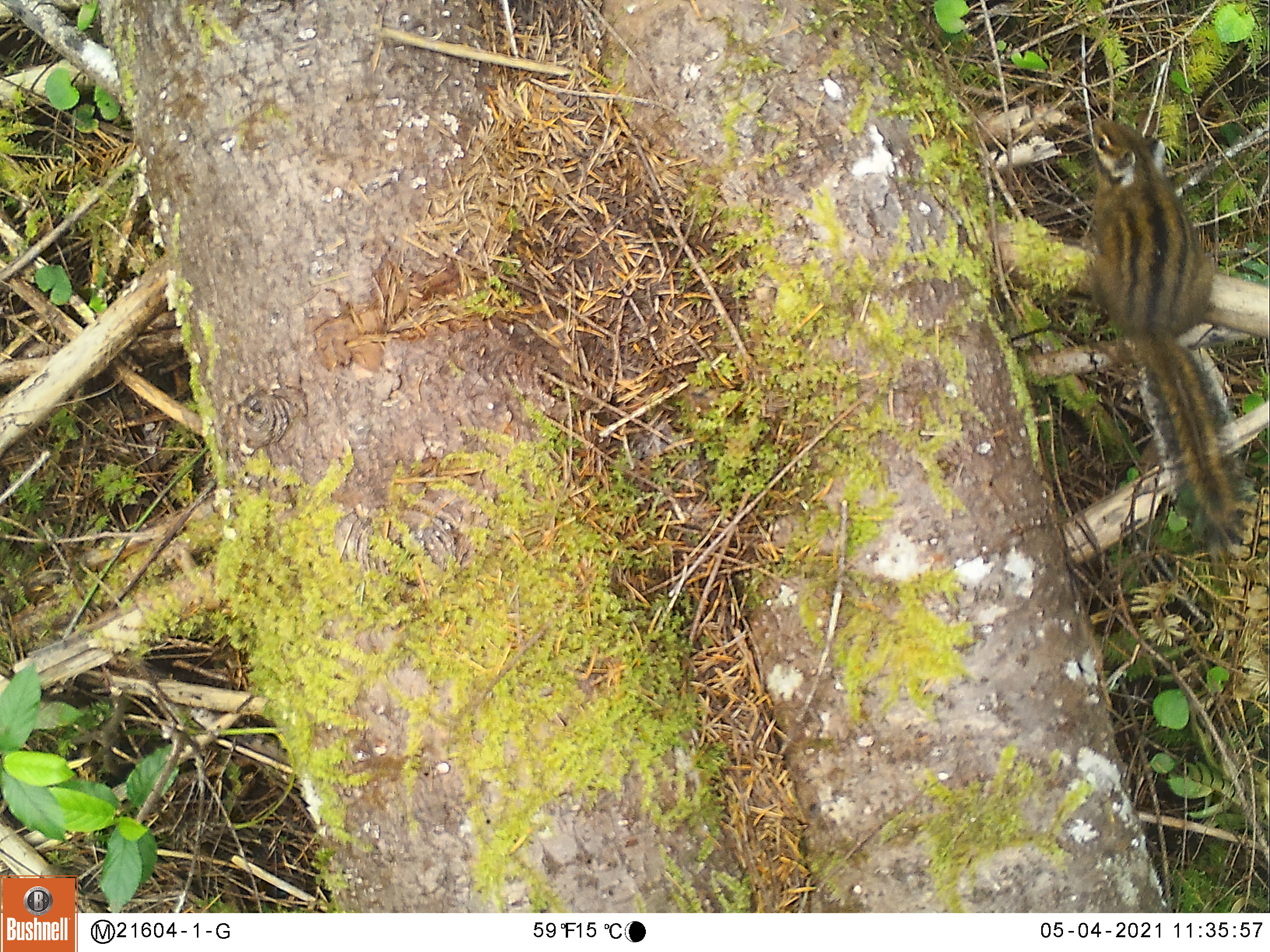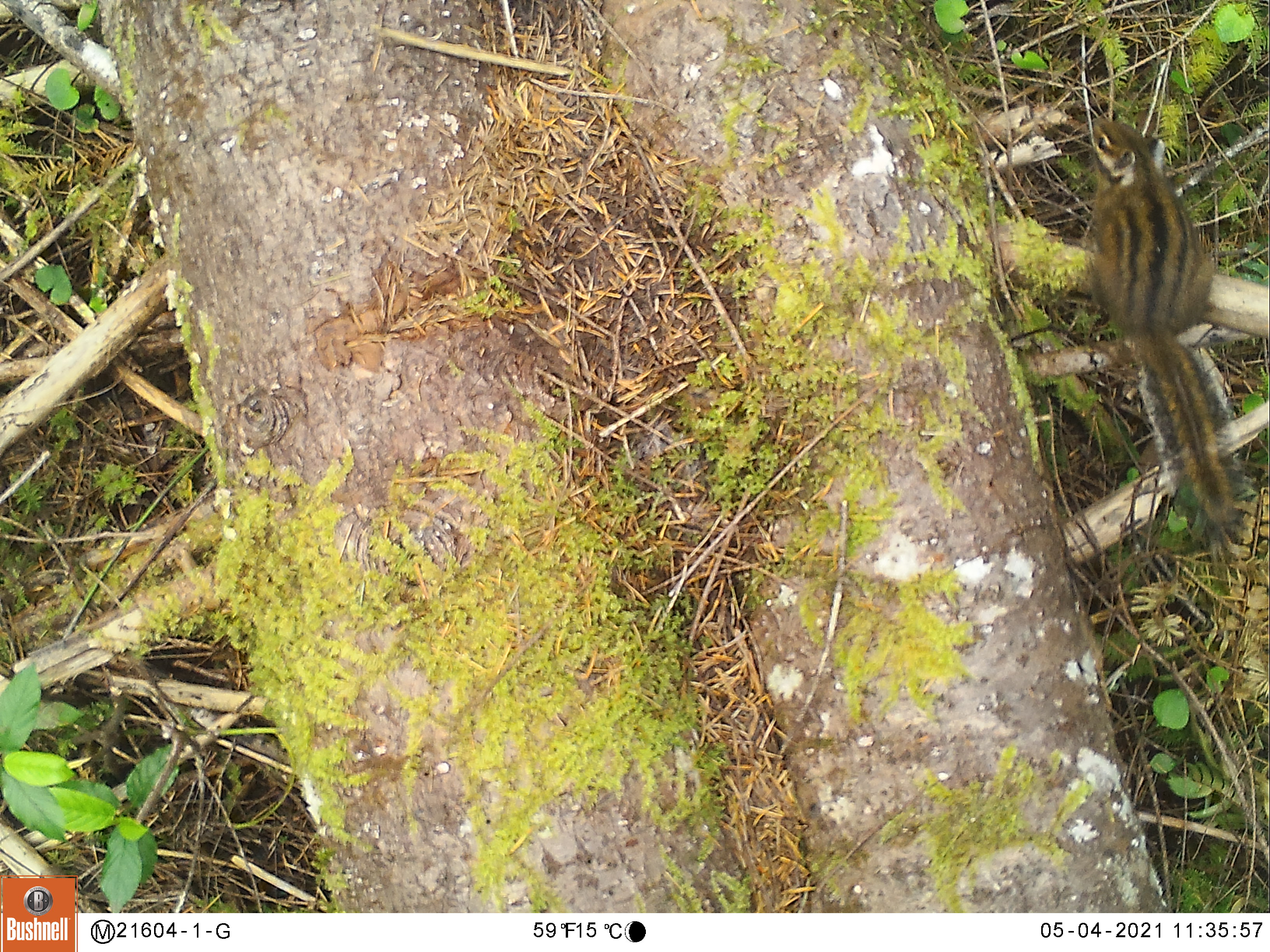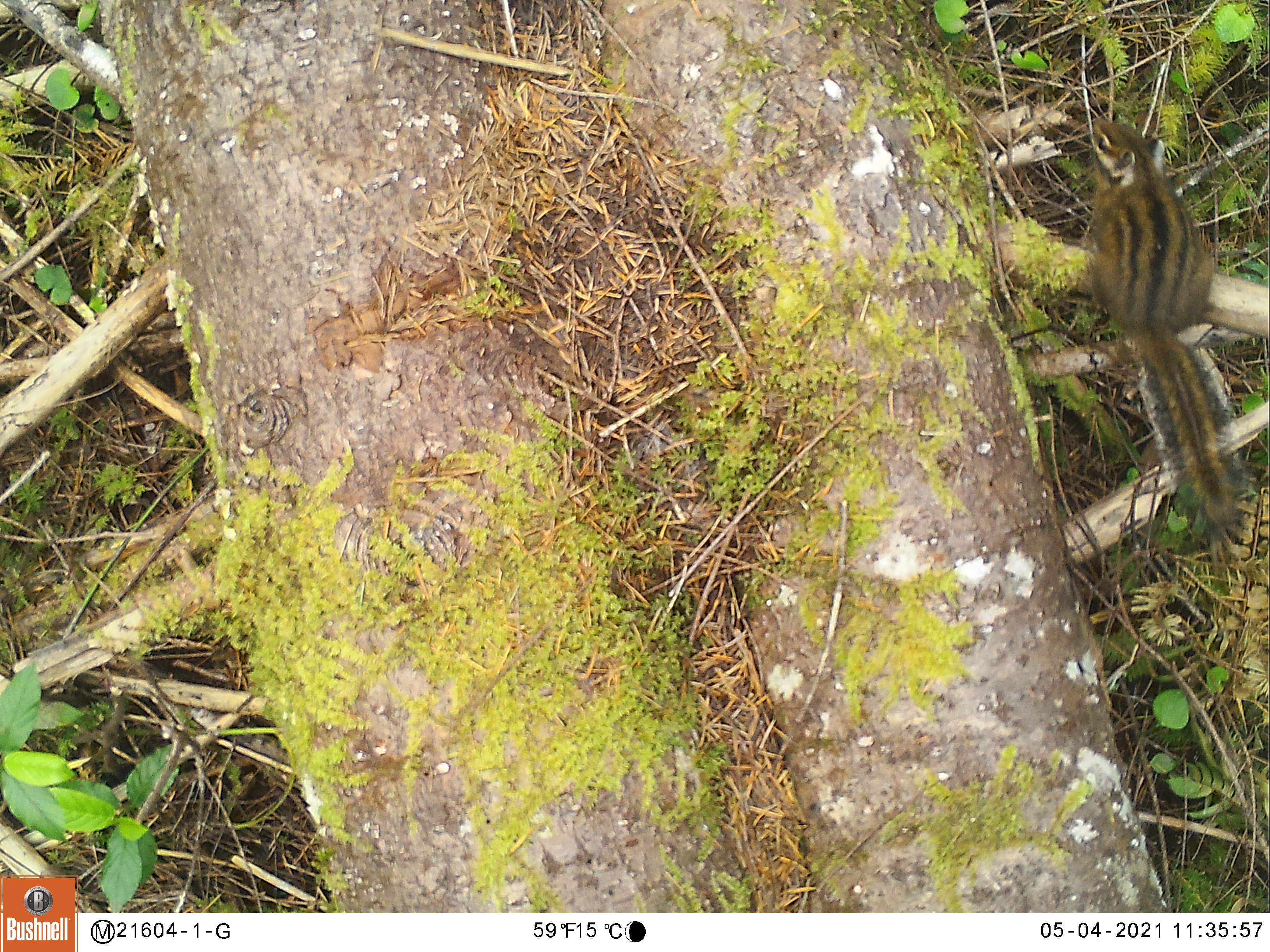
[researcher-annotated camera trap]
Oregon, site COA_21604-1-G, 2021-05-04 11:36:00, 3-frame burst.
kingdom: Animalia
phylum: Chordata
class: Mammalia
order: Rodentia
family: Sciuridae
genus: Neotamias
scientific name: Neotamias townsendii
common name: townsend's chipmunk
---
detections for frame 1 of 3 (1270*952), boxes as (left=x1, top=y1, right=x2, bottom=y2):
townsend's chipmunk: (left=1084, top=116, right=1254, bottom=537)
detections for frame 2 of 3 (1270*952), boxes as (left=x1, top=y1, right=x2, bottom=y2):
townsend's chipmunk: (left=1084, top=114, right=1253, bottom=537)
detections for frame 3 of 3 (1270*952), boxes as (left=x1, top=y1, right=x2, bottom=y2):
townsend's chipmunk: (left=1077, top=110, right=1249, bottom=536)